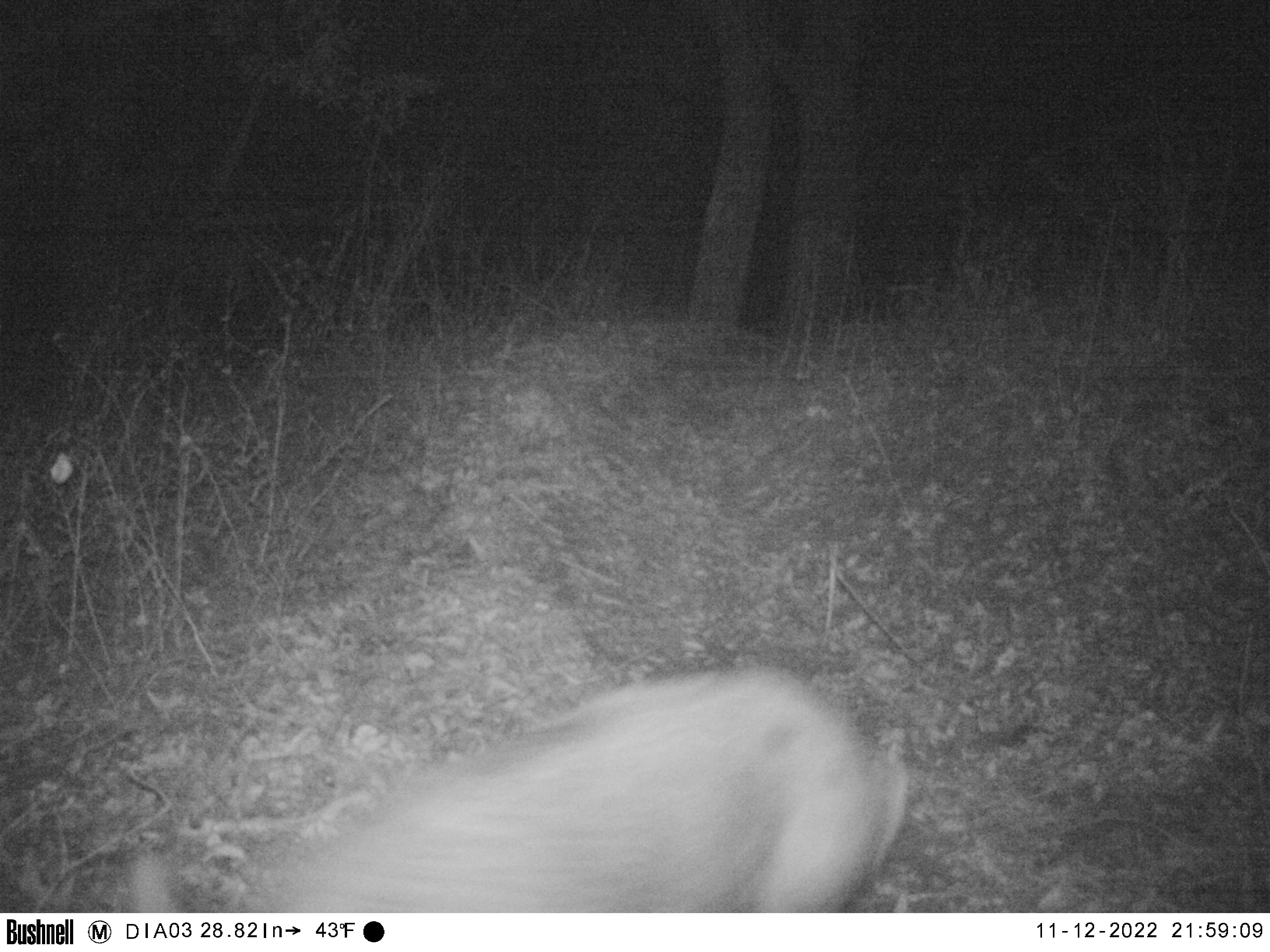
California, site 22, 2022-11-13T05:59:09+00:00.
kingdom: Animalia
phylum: Chordata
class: Mammalia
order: Artiodactyla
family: Suidae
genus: Sus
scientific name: Sus scrofa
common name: wild boar